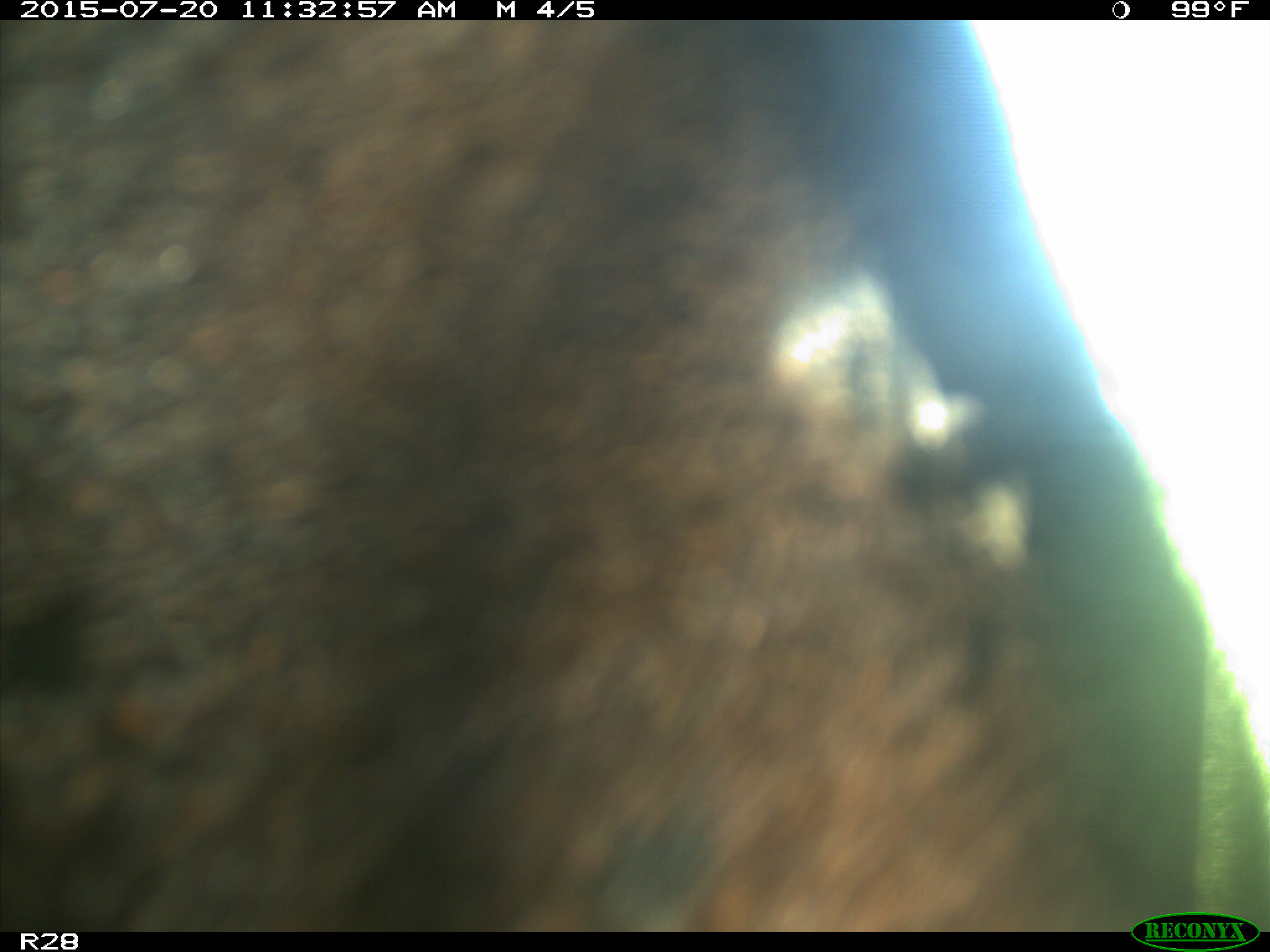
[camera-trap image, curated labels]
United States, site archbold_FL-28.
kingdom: Animalia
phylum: Chordata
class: Mammalia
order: Artiodactyla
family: Bovidae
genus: Bos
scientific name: Bos taurus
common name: domestic cow